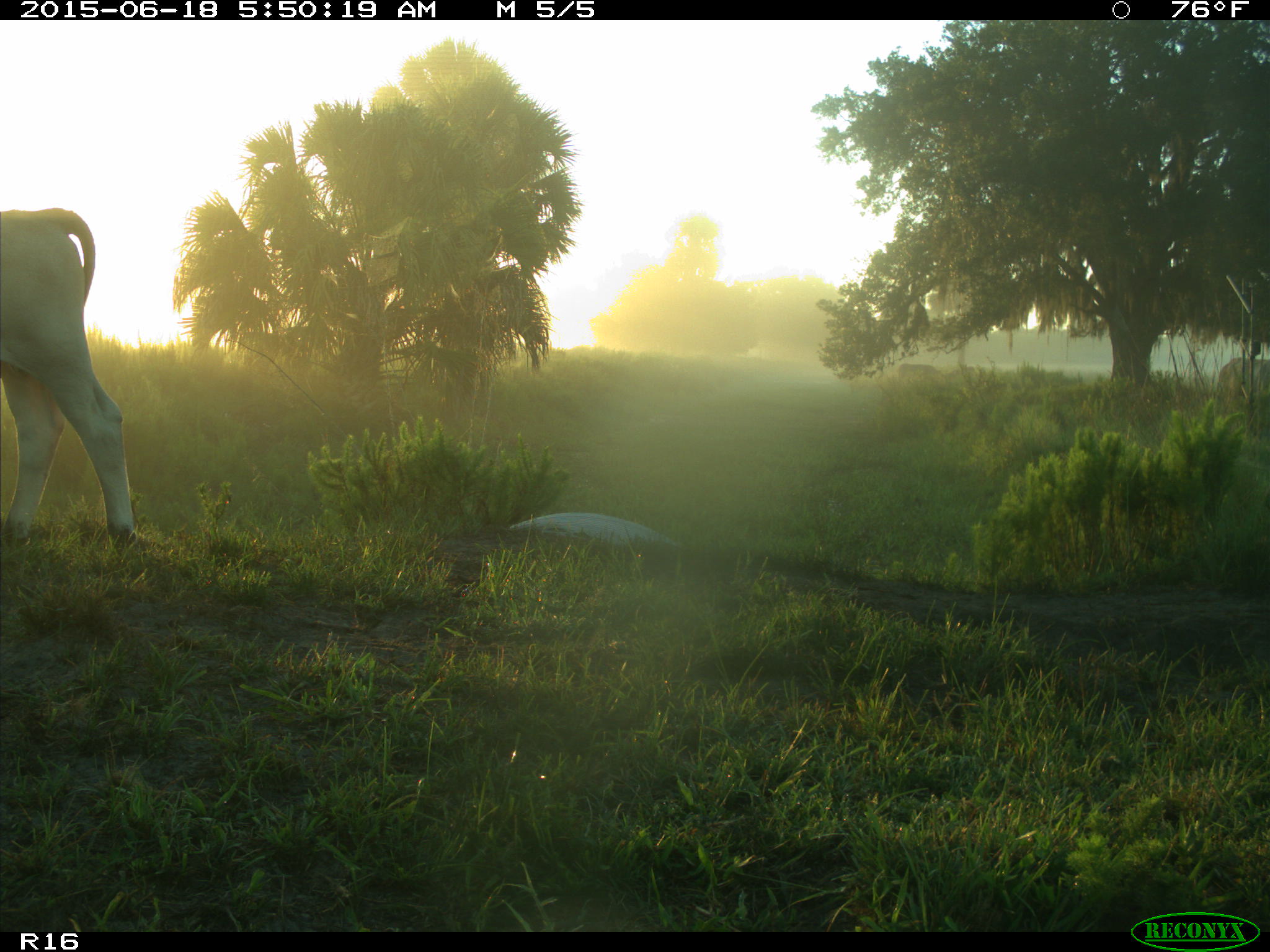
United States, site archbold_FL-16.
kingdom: Animalia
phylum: Chordata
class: Mammalia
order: Artiodactyla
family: Bovidae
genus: Bos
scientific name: Bos taurus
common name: domestic cow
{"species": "Bos taurus (domestic cow)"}